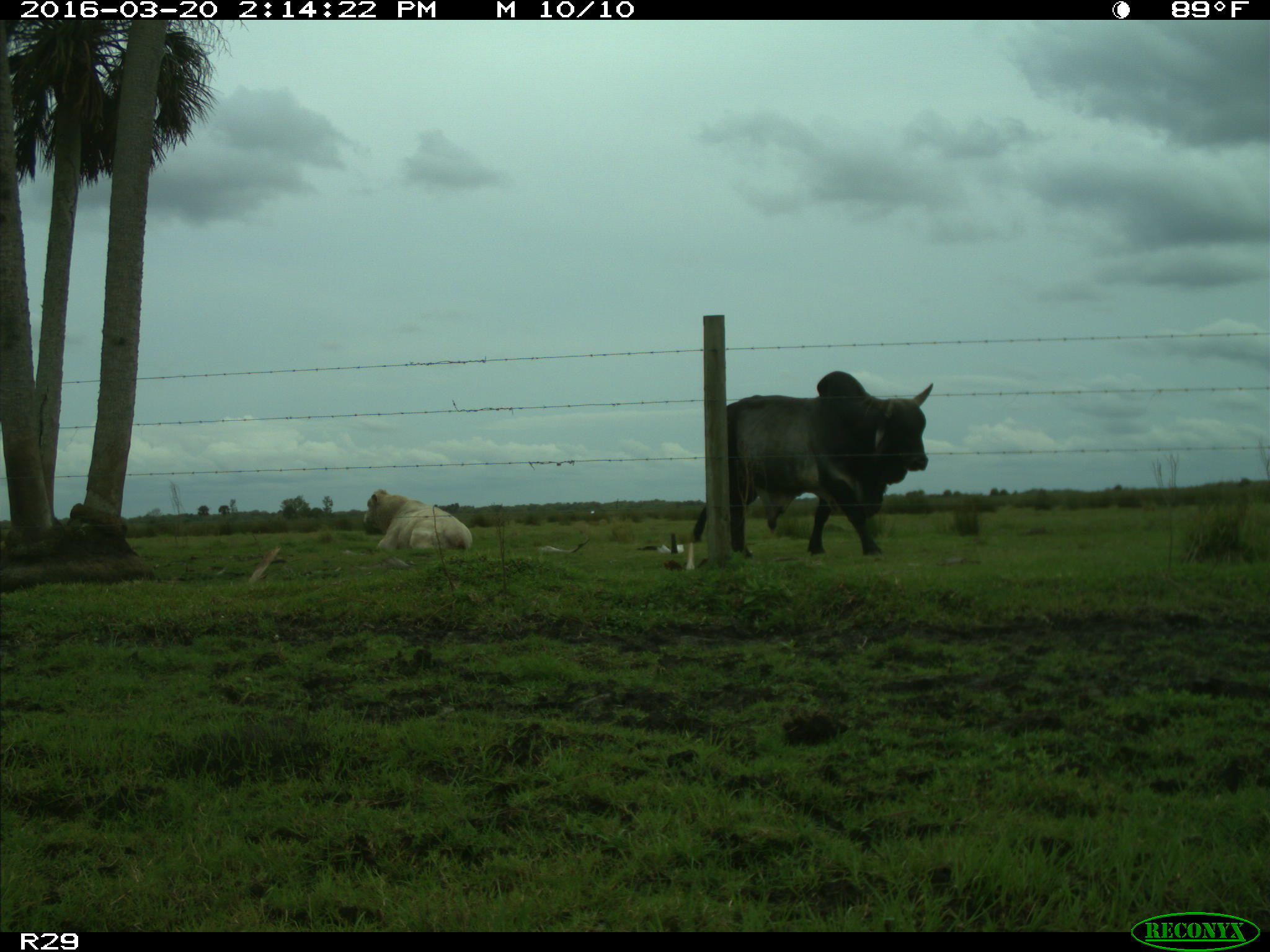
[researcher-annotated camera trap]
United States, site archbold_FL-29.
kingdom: Animalia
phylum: Chordata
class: Mammalia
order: Artiodactyla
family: Bovidae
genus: Bos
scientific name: Bos taurus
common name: domestic cow